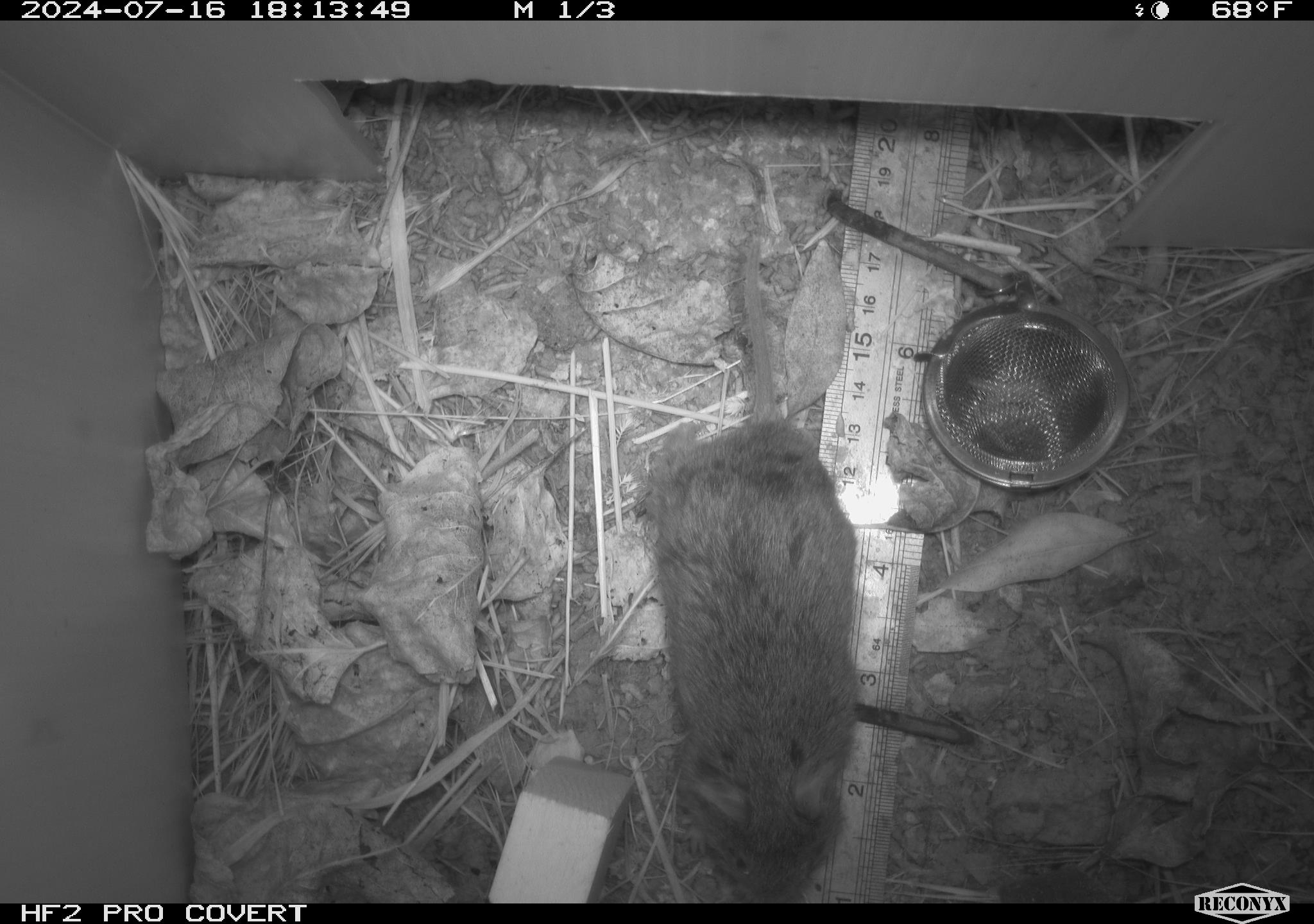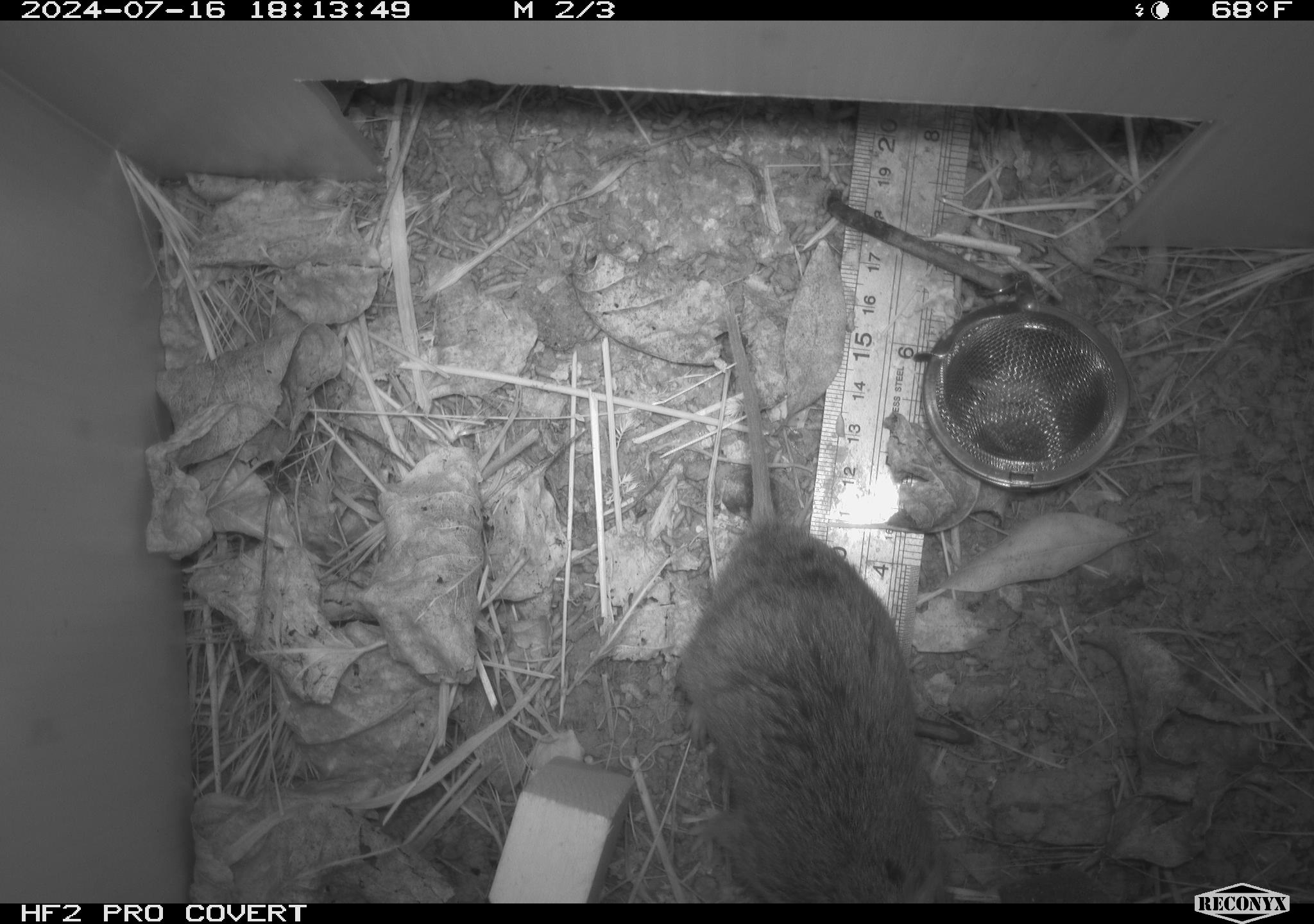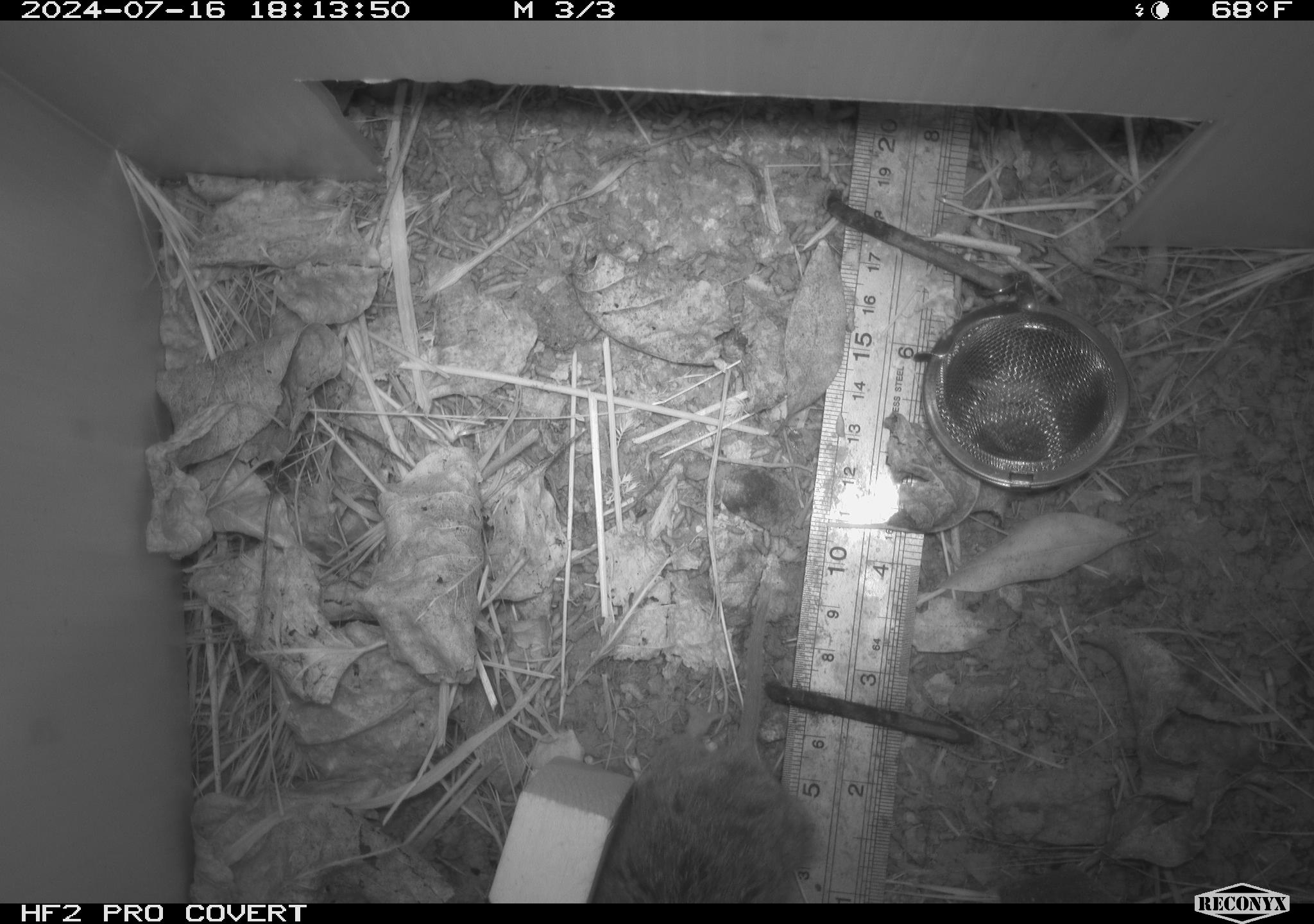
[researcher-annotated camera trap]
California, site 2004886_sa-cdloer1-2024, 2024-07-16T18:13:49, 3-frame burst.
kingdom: Animalia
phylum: Chordata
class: Mammalia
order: Rodentia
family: Cricetidae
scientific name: Arvicolinae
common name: voles, lemmings, and muskrats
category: arvicolinae subfamily